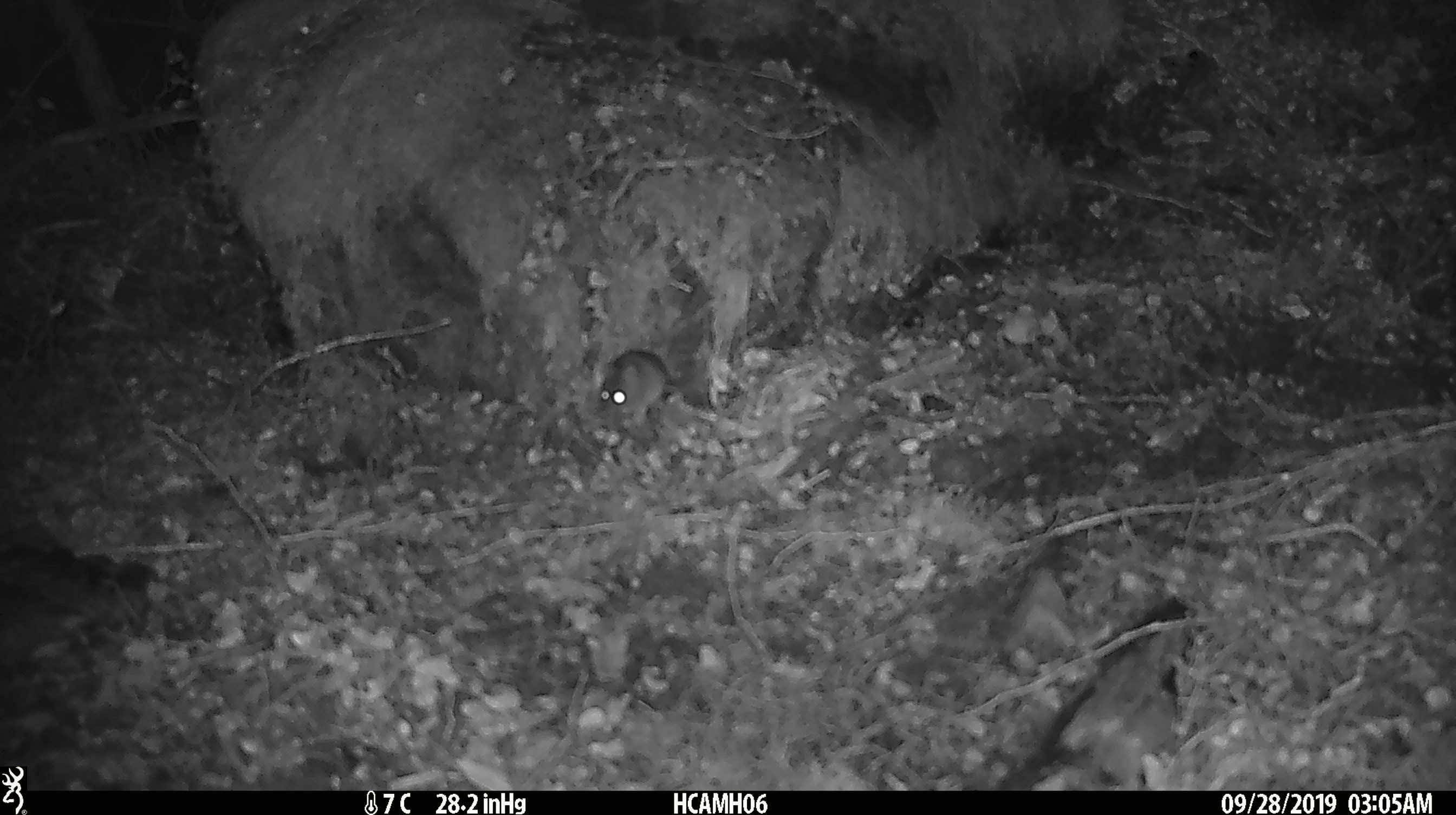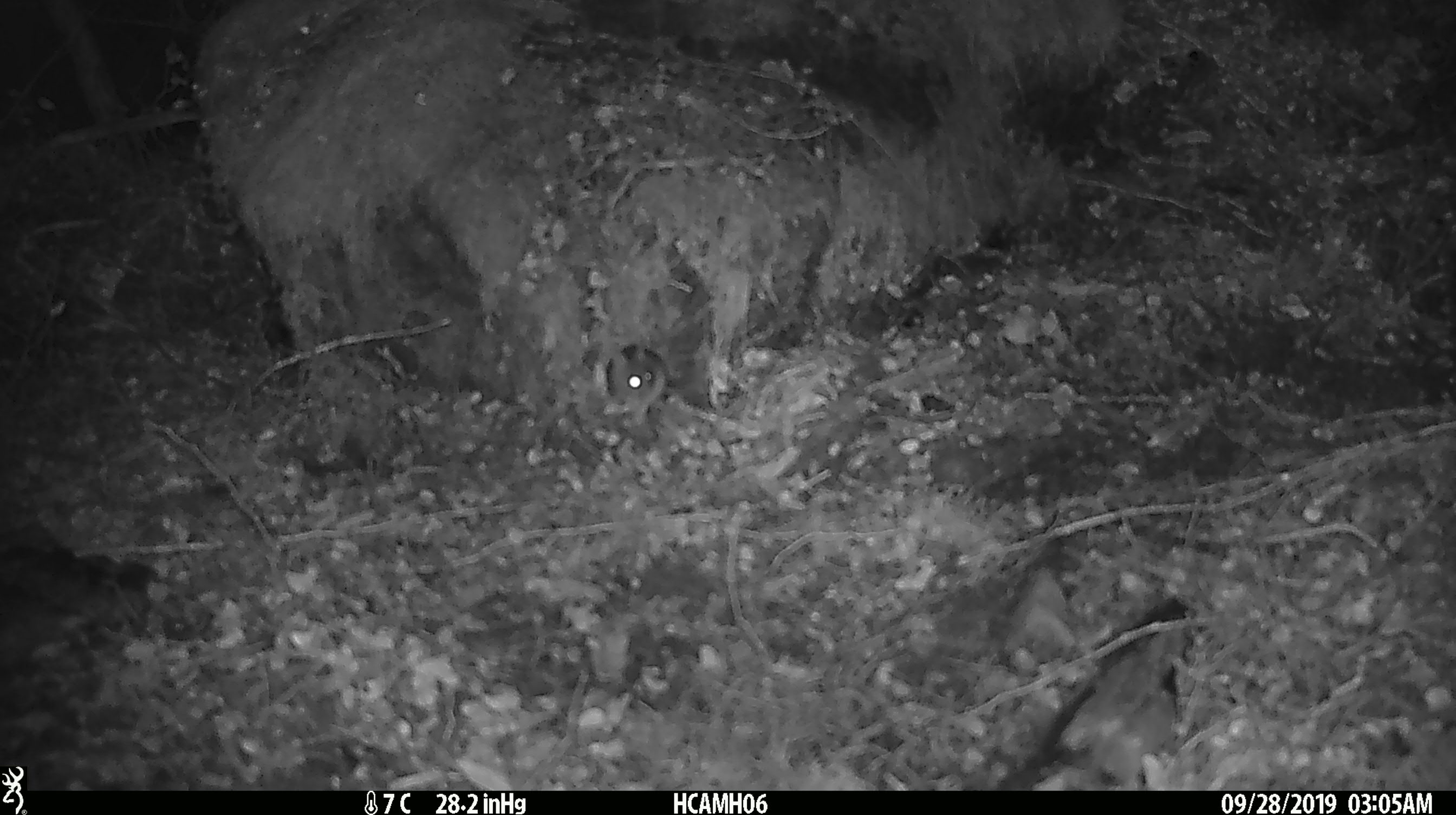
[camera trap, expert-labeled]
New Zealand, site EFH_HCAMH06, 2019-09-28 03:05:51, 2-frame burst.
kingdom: Animalia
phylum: Chordata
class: Mammalia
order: Rodentia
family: Muridae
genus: Mus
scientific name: Mus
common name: mouse